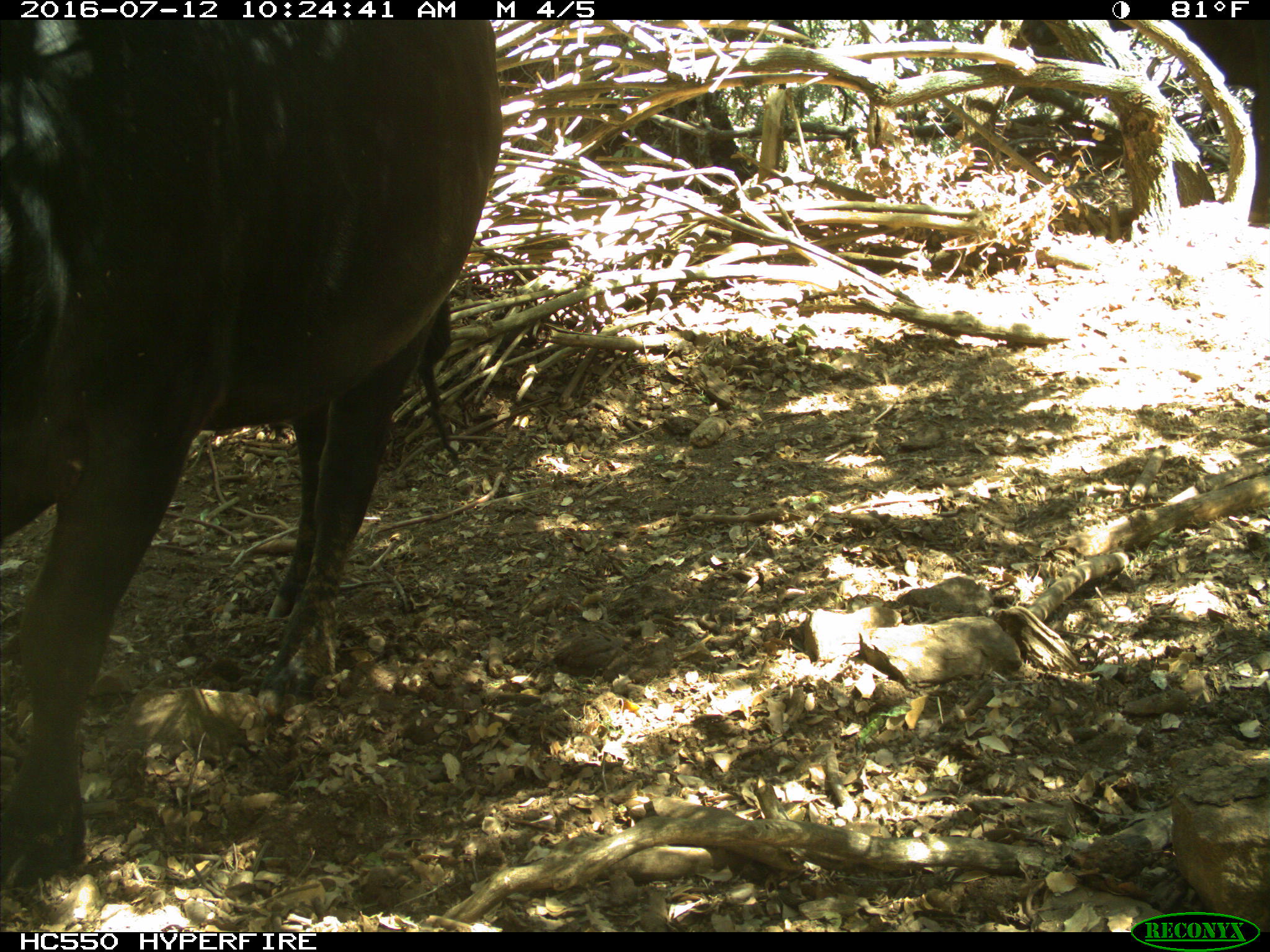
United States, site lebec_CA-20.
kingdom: Animalia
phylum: Chordata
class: Mammalia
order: Artiodactyla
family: Bovidae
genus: Bos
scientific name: Bos taurus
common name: domestic cow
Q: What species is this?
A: Bos taurus (domestic cow).